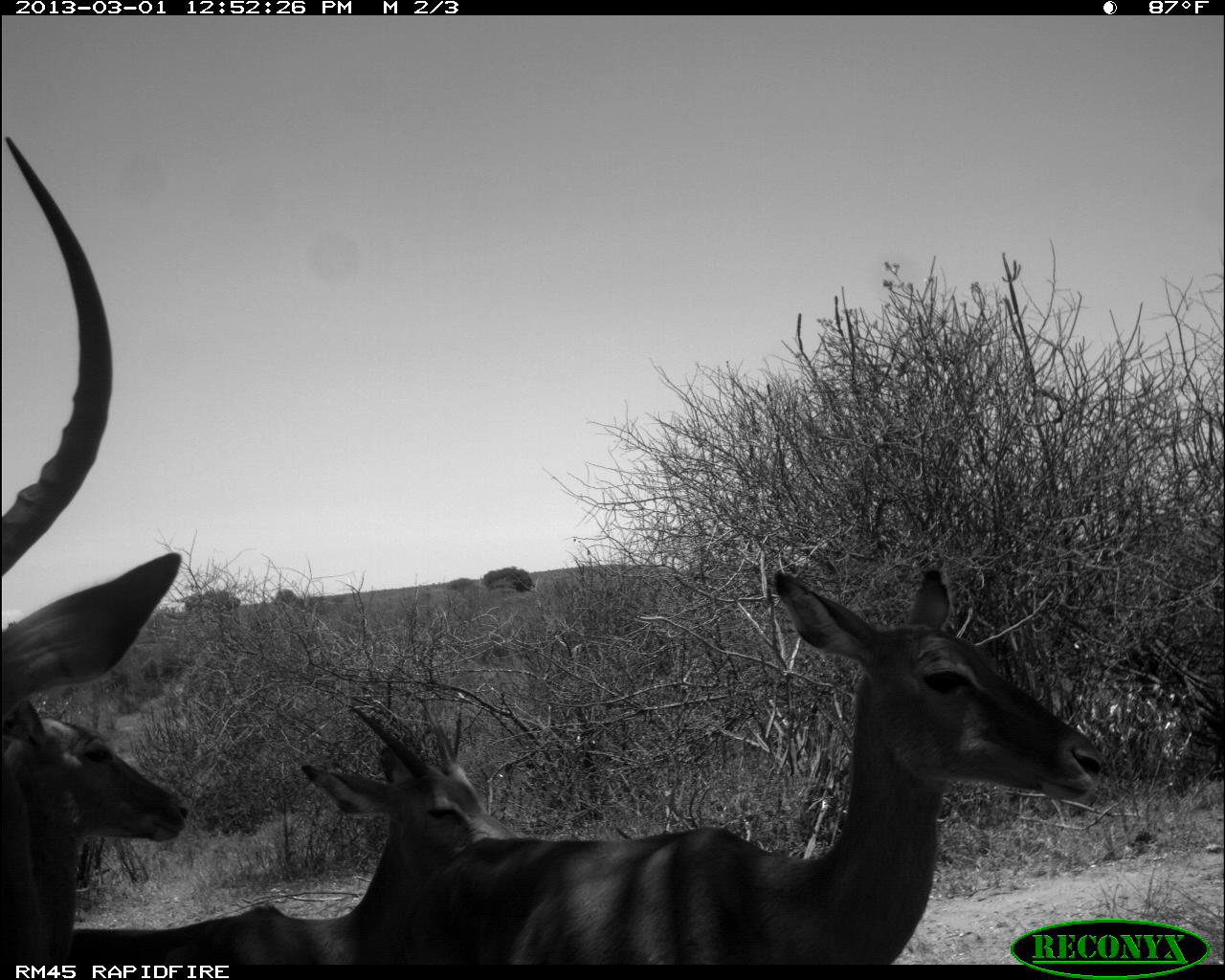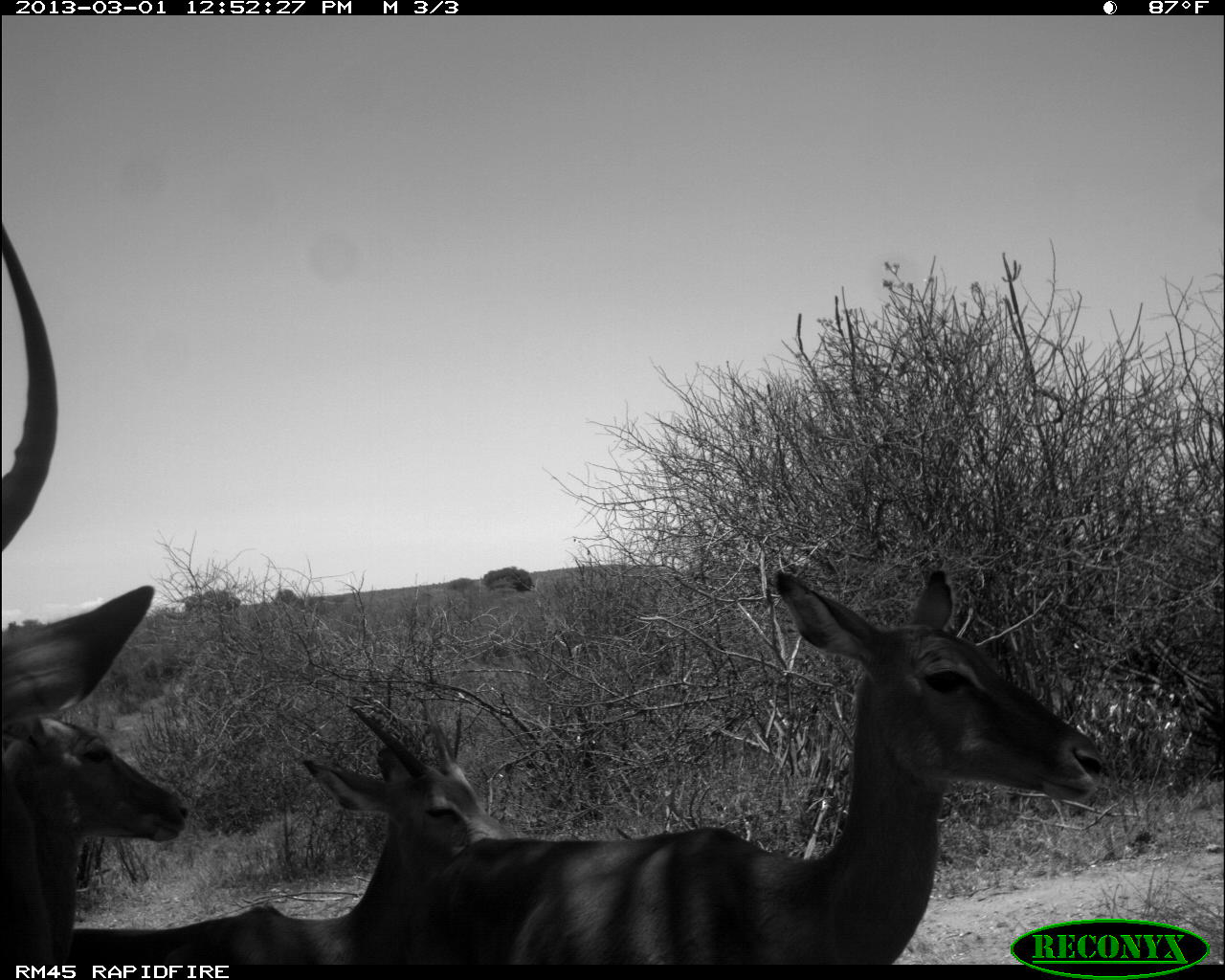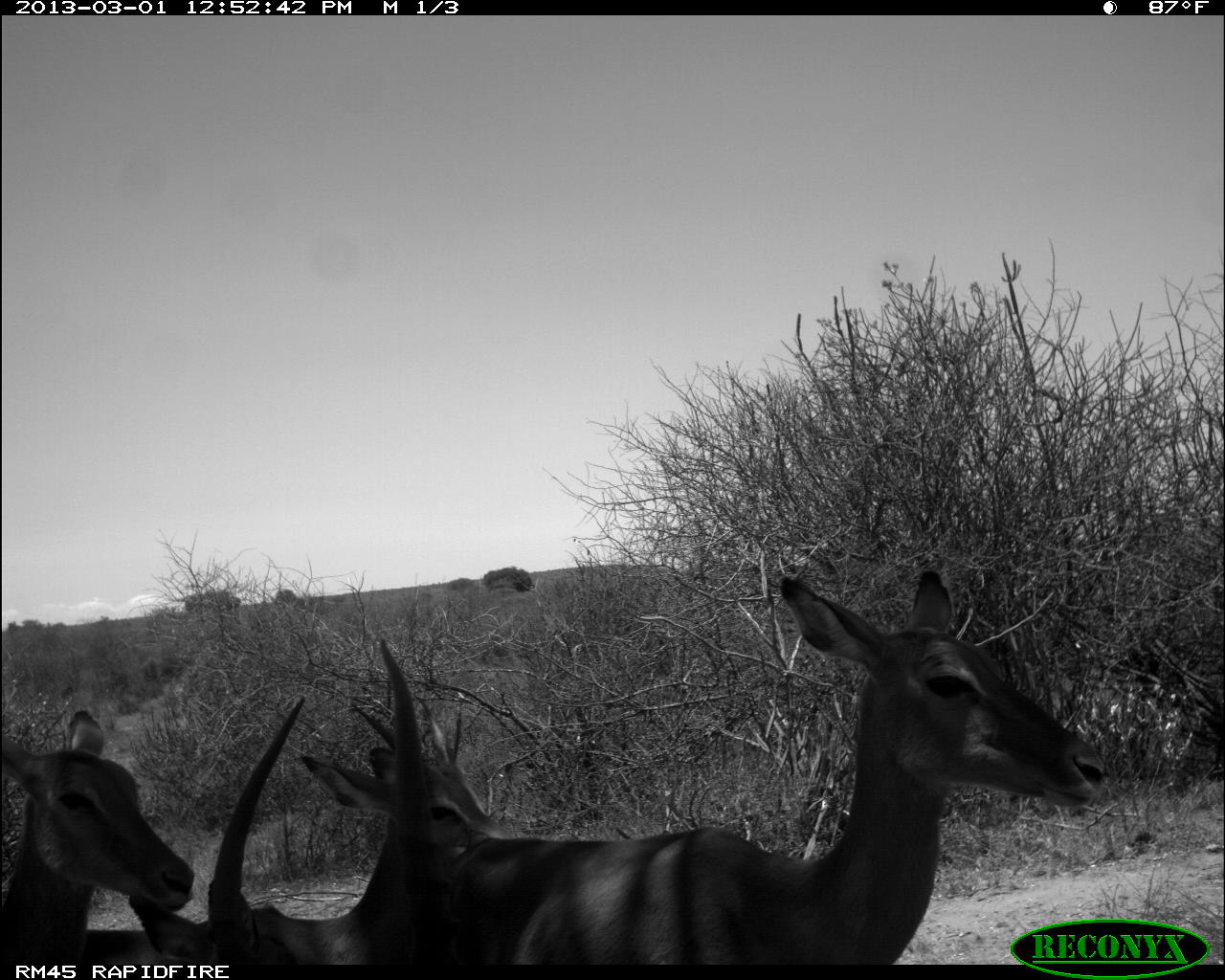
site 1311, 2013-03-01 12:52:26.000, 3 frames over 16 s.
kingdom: Animalia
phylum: Chordata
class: Mammalia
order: Artiodactyla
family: Bovidae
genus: Aepyceros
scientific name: Aepyceros melampus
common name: impala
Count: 4.